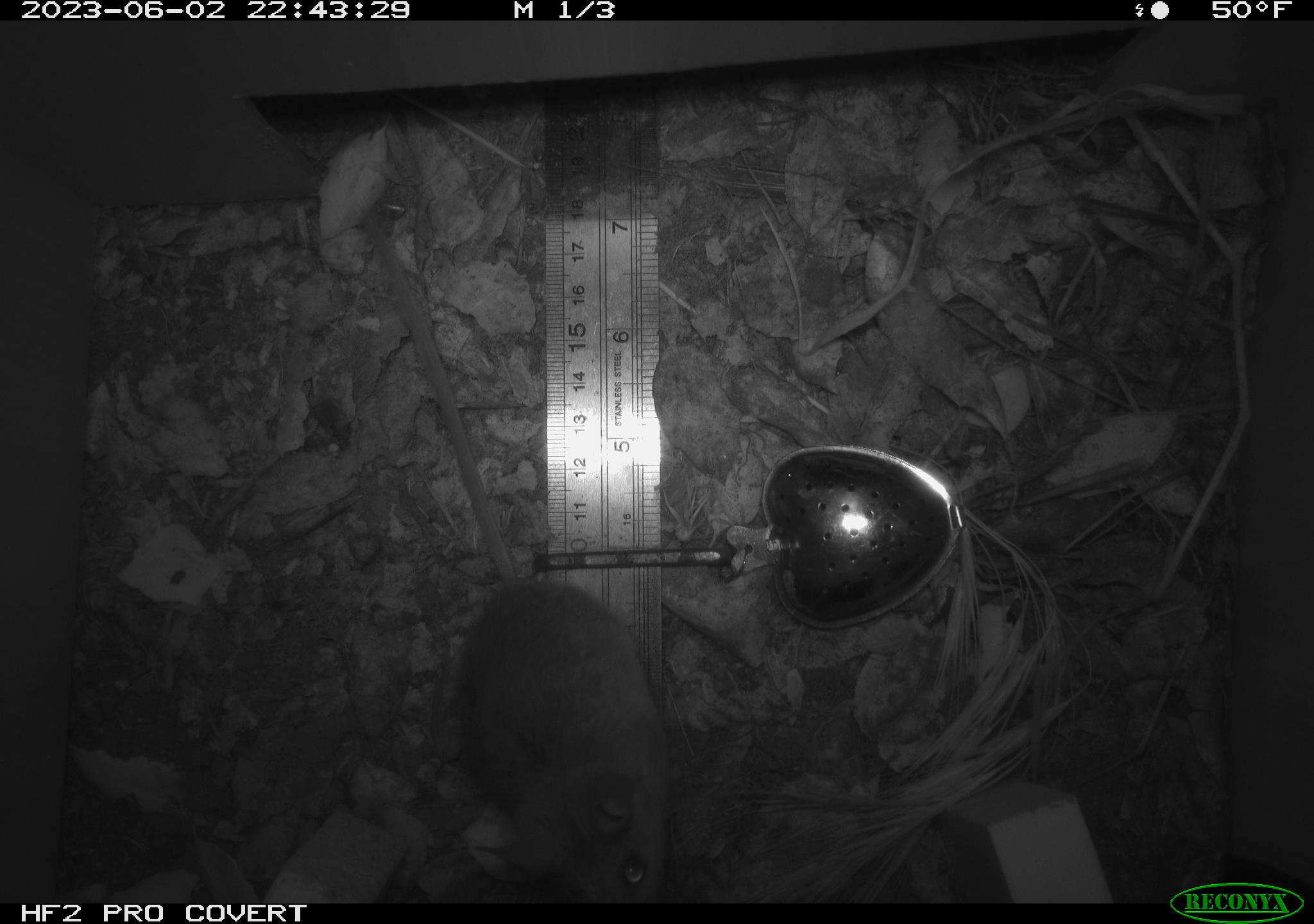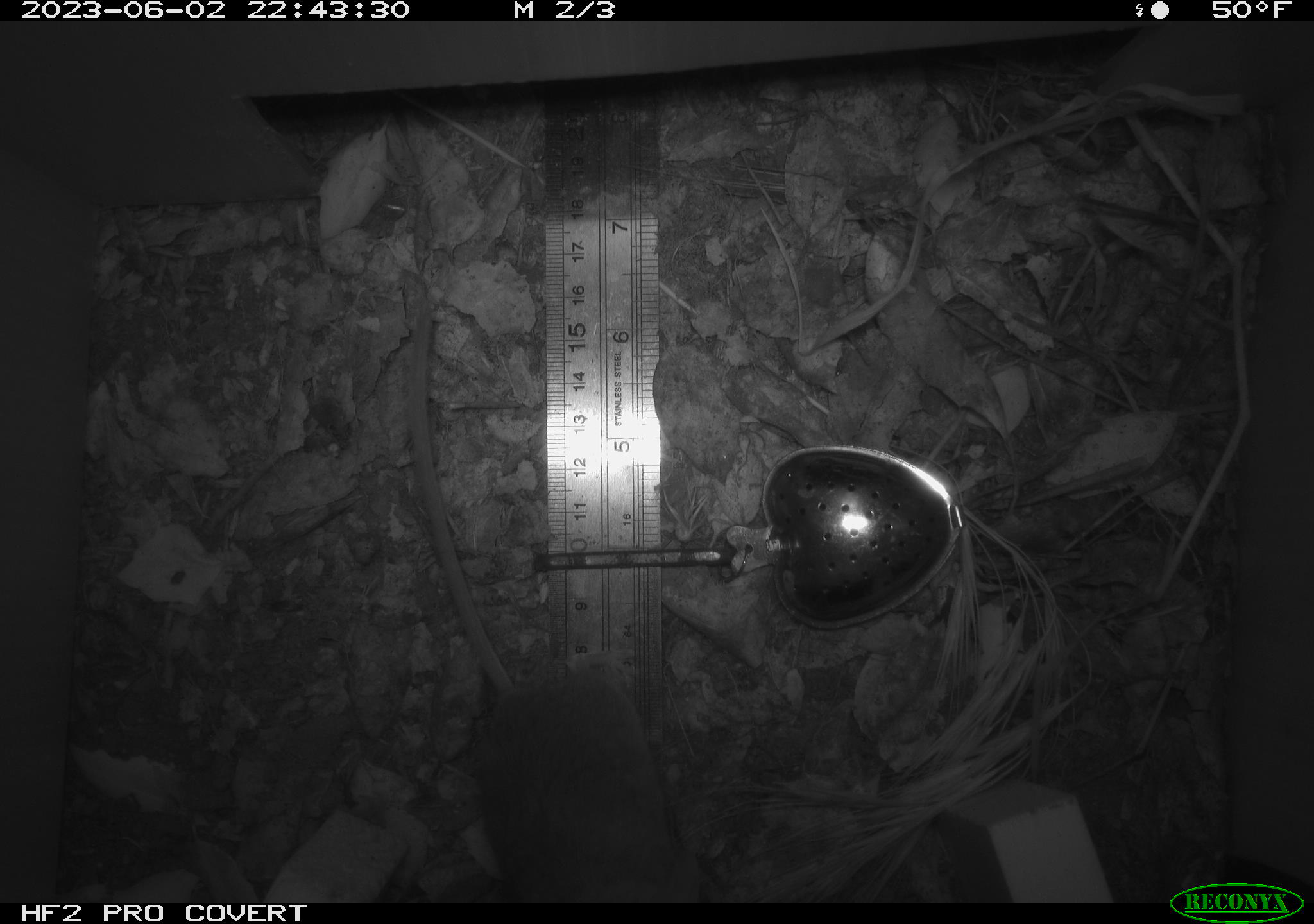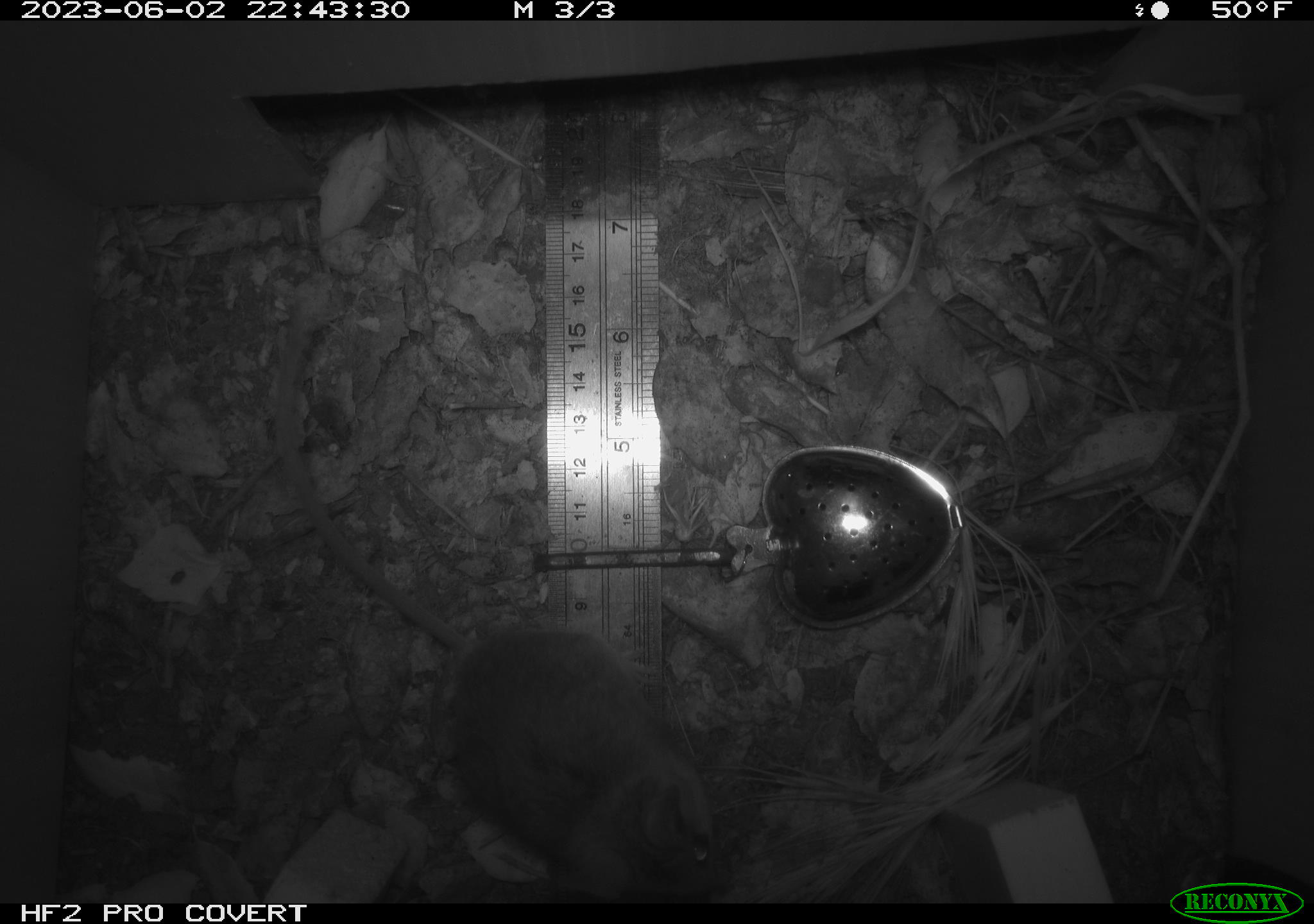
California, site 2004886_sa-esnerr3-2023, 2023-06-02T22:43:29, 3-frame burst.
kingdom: Animalia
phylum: Chordata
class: Mammalia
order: Rodentia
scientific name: Rodentia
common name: mouse species